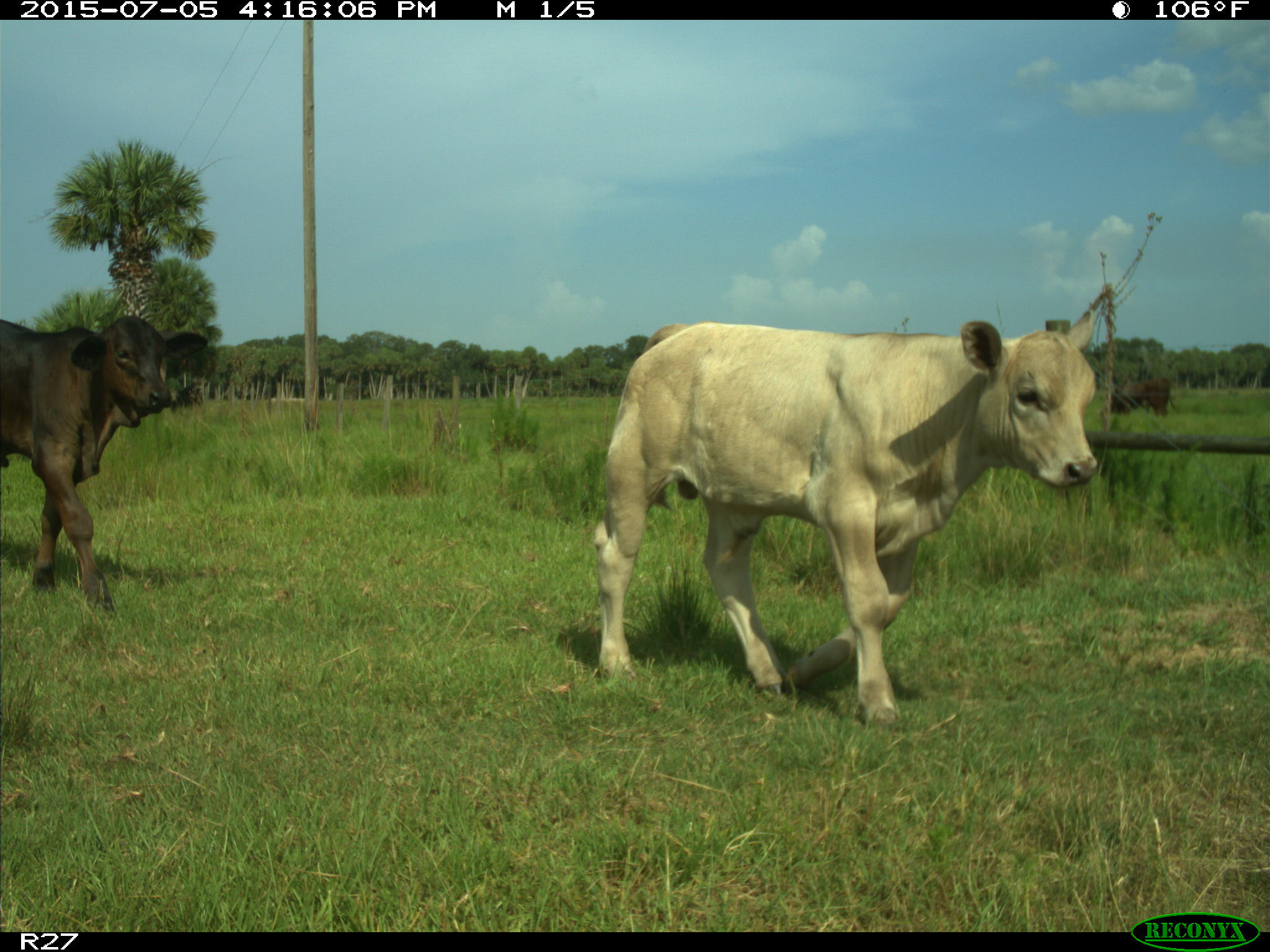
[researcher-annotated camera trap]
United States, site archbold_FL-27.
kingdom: Animalia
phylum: Chordata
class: Mammalia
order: Artiodactyla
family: Bovidae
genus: Bos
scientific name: Bos taurus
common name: domestic cow